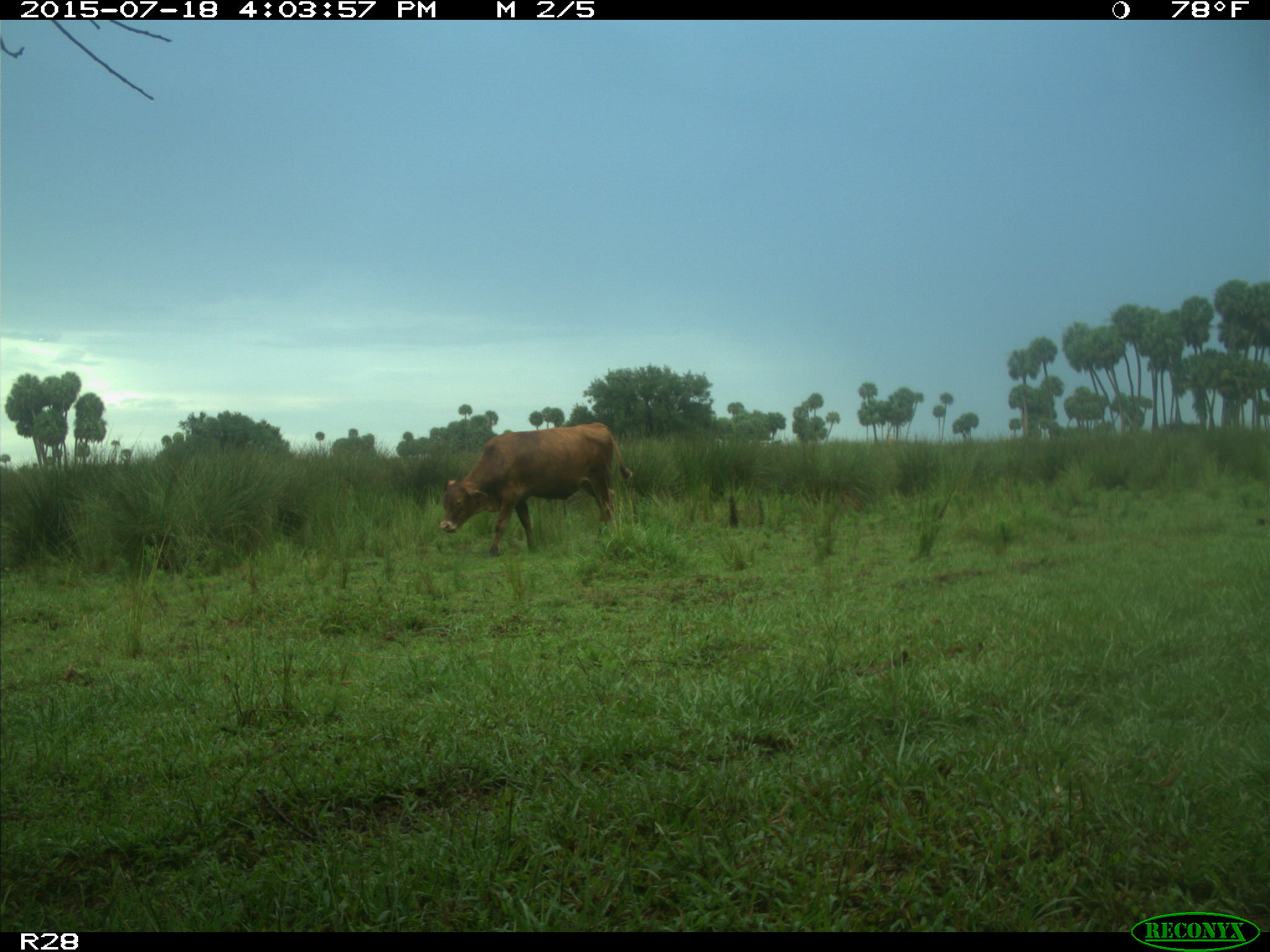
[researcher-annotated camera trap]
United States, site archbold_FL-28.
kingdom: Animalia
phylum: Chordata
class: Mammalia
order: Artiodactyla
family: Bovidae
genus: Bos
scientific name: Bos taurus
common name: domestic cow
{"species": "Bos taurus (domestic cow)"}